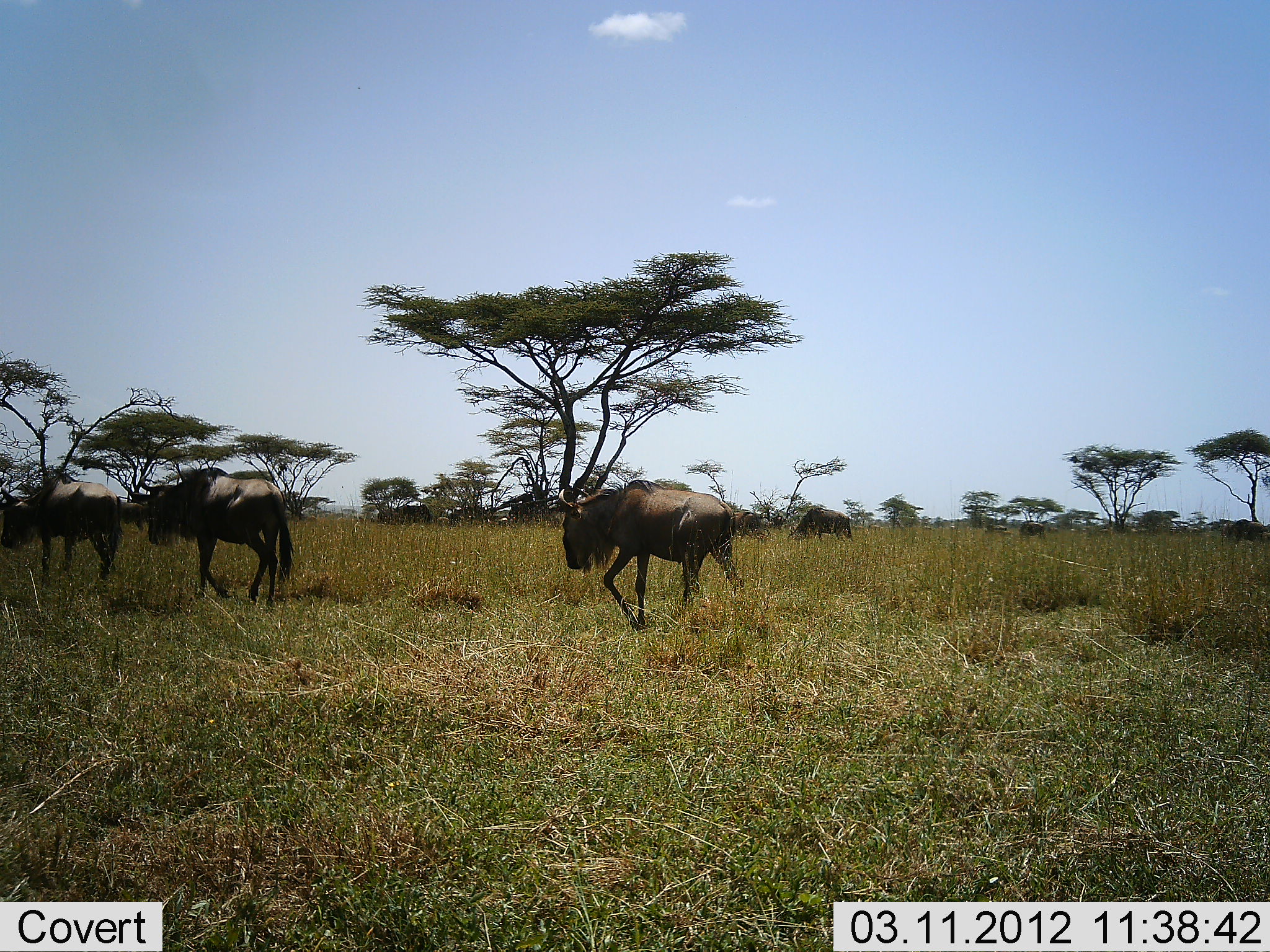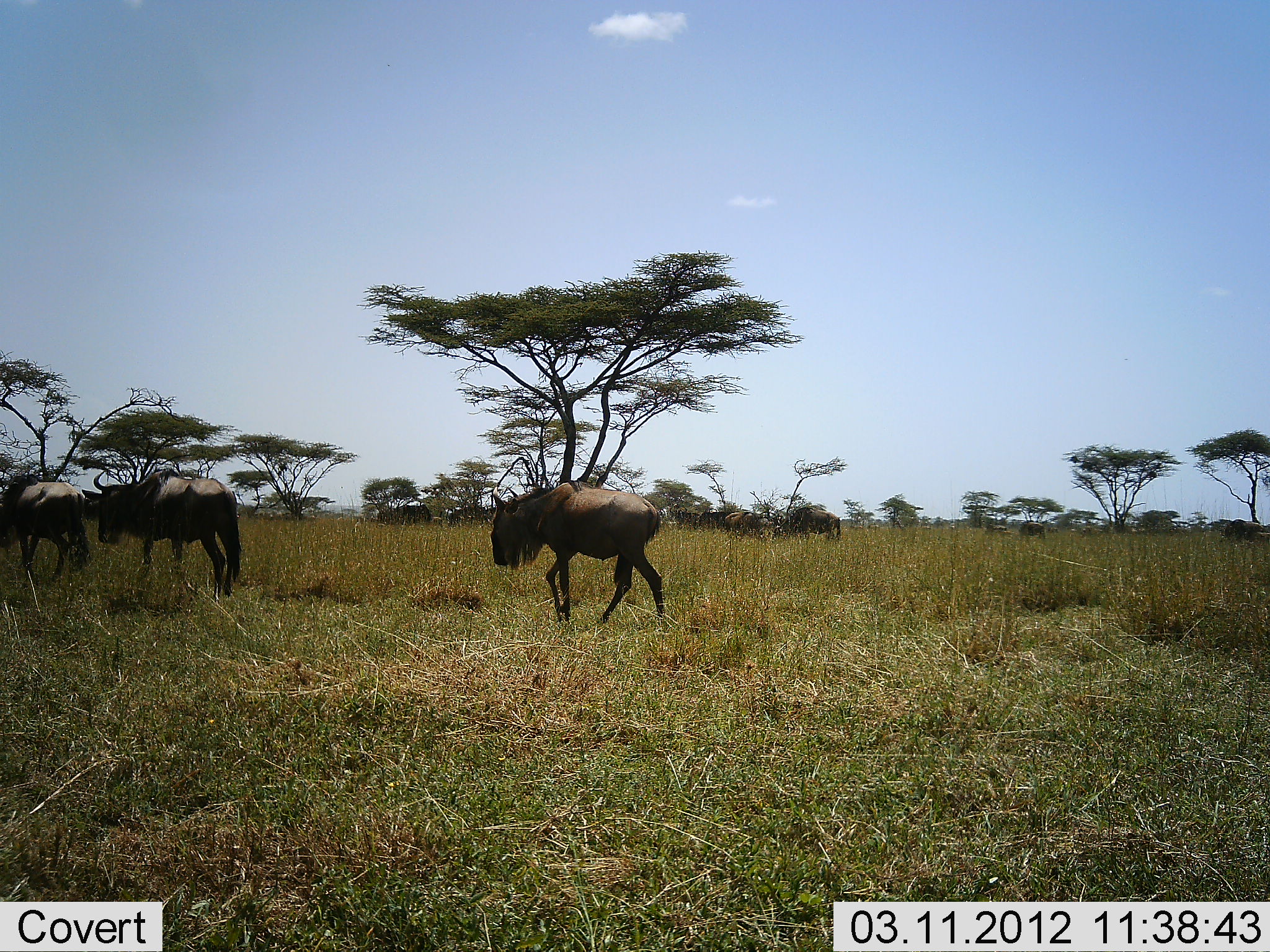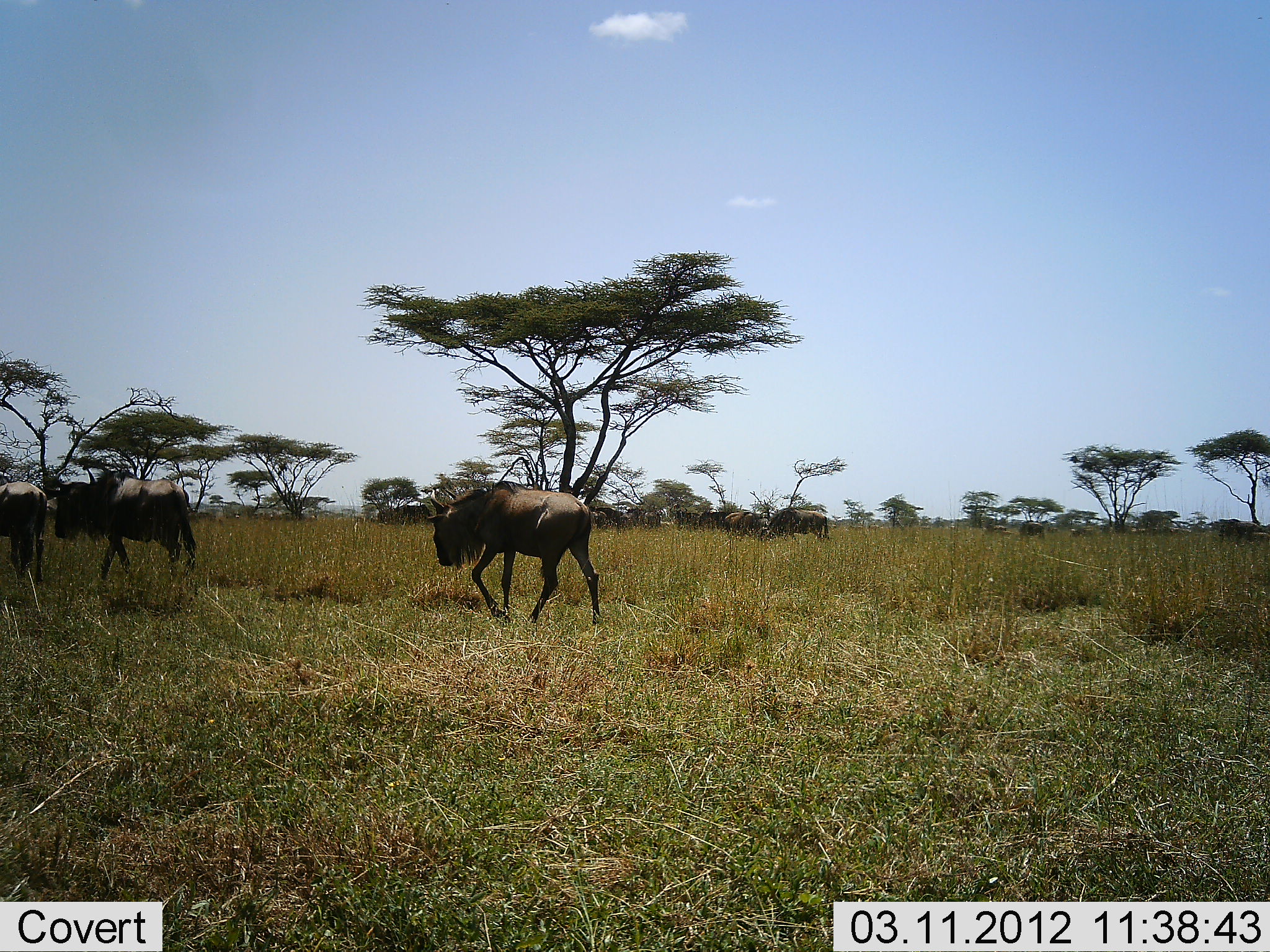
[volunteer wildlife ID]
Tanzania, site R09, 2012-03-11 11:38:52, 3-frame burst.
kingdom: Animalia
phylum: Chordata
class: Mammalia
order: Artiodactyla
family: Bovidae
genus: Connochaetes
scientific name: Connochaetes taurinus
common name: blue wildebeest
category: wildebeest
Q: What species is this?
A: Wildebeest (blue wildebeest) (Connochaetes taurinus).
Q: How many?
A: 6.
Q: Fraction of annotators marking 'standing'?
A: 8%.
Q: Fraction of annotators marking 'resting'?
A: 0%.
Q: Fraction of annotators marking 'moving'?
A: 100%.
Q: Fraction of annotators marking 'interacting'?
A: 0%.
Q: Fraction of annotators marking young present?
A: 8%.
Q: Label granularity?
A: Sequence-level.